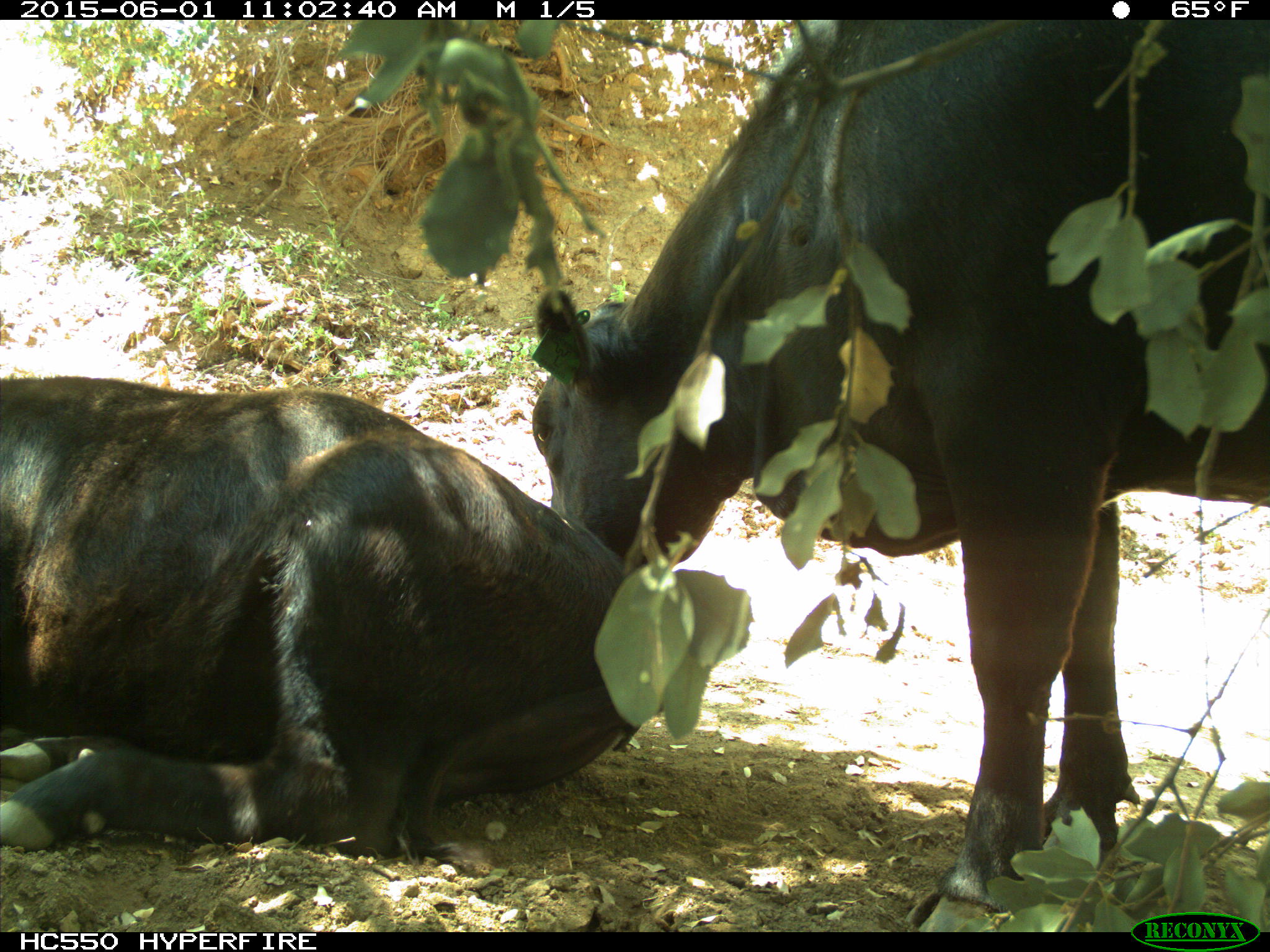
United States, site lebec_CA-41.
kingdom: Animalia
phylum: Chordata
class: Mammalia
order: Artiodactyla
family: Bovidae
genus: Bos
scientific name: Bos taurus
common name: domestic cow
Bos taurus (domestic cow).